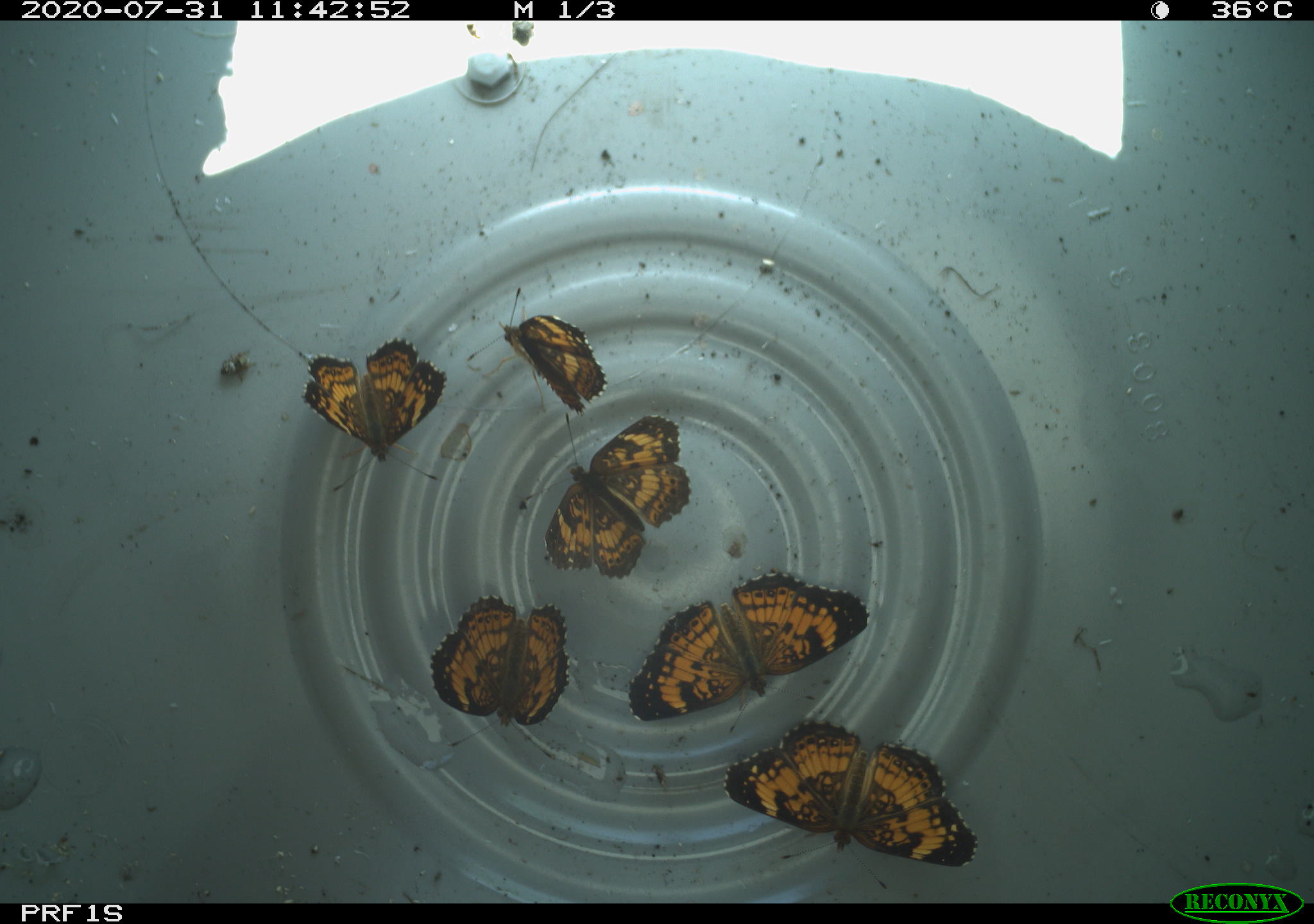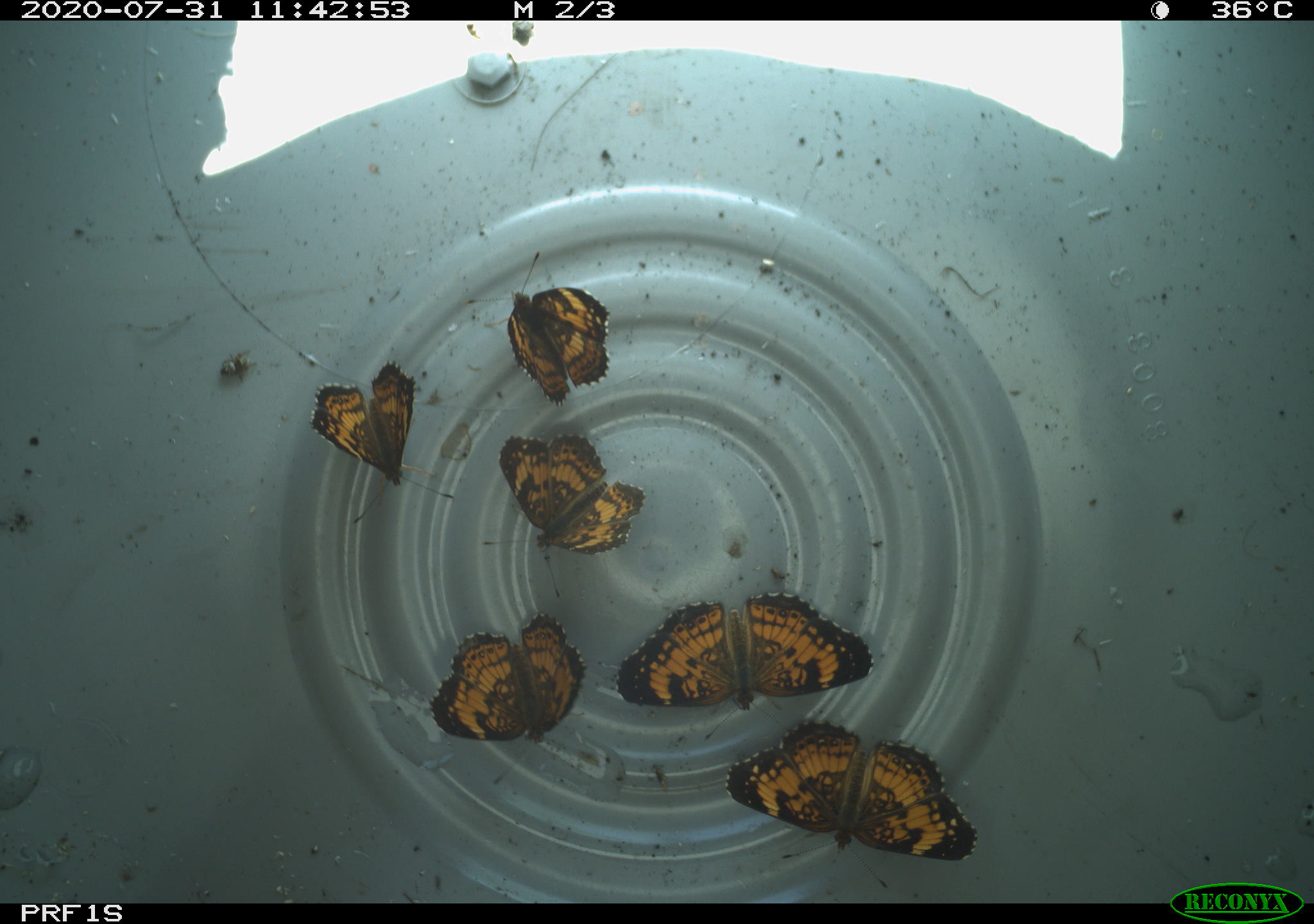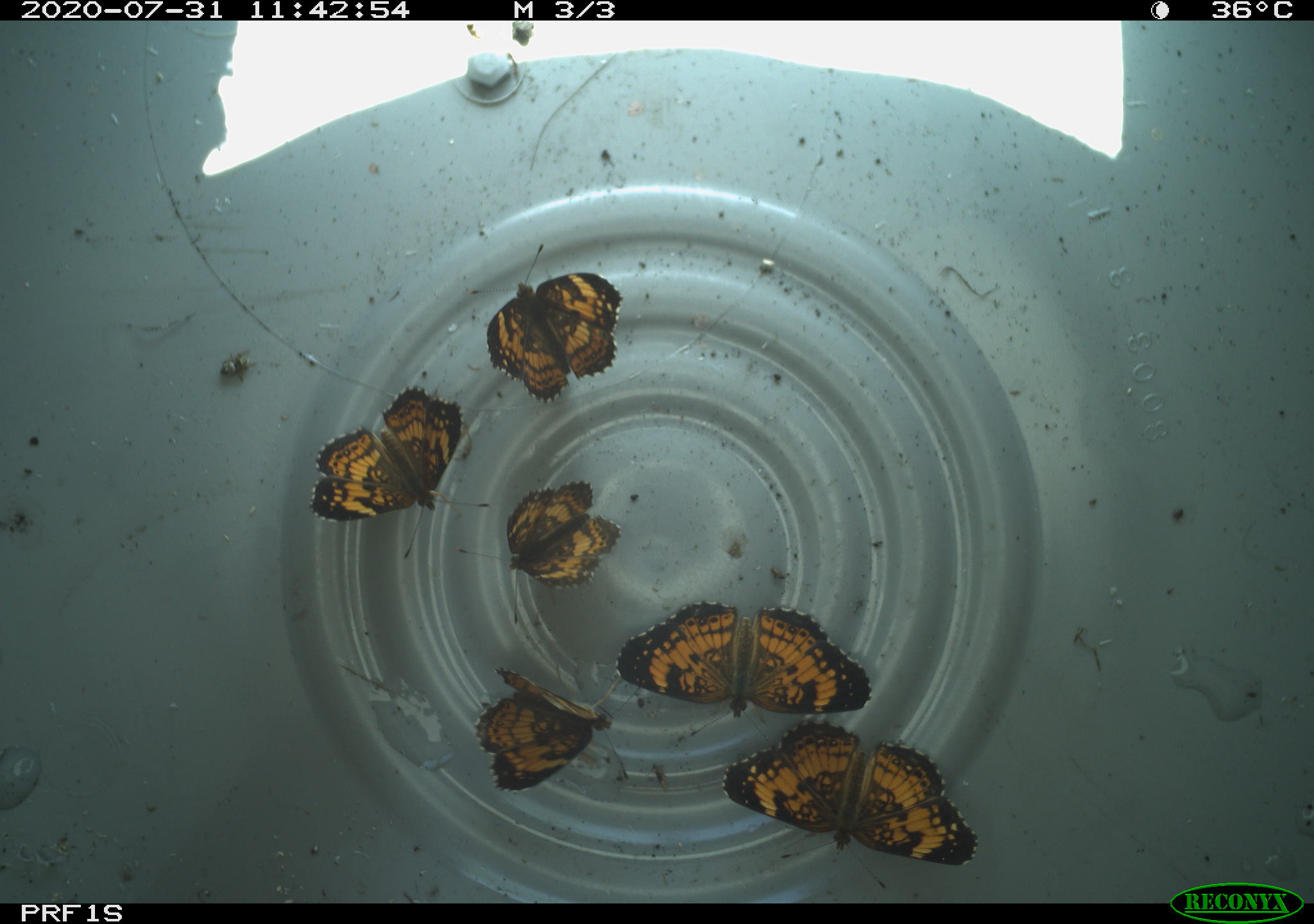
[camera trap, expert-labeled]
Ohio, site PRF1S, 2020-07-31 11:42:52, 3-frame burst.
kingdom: Animalia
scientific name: Animalia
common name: animal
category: invertebrate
Invertebrate (animal) (Animalia).